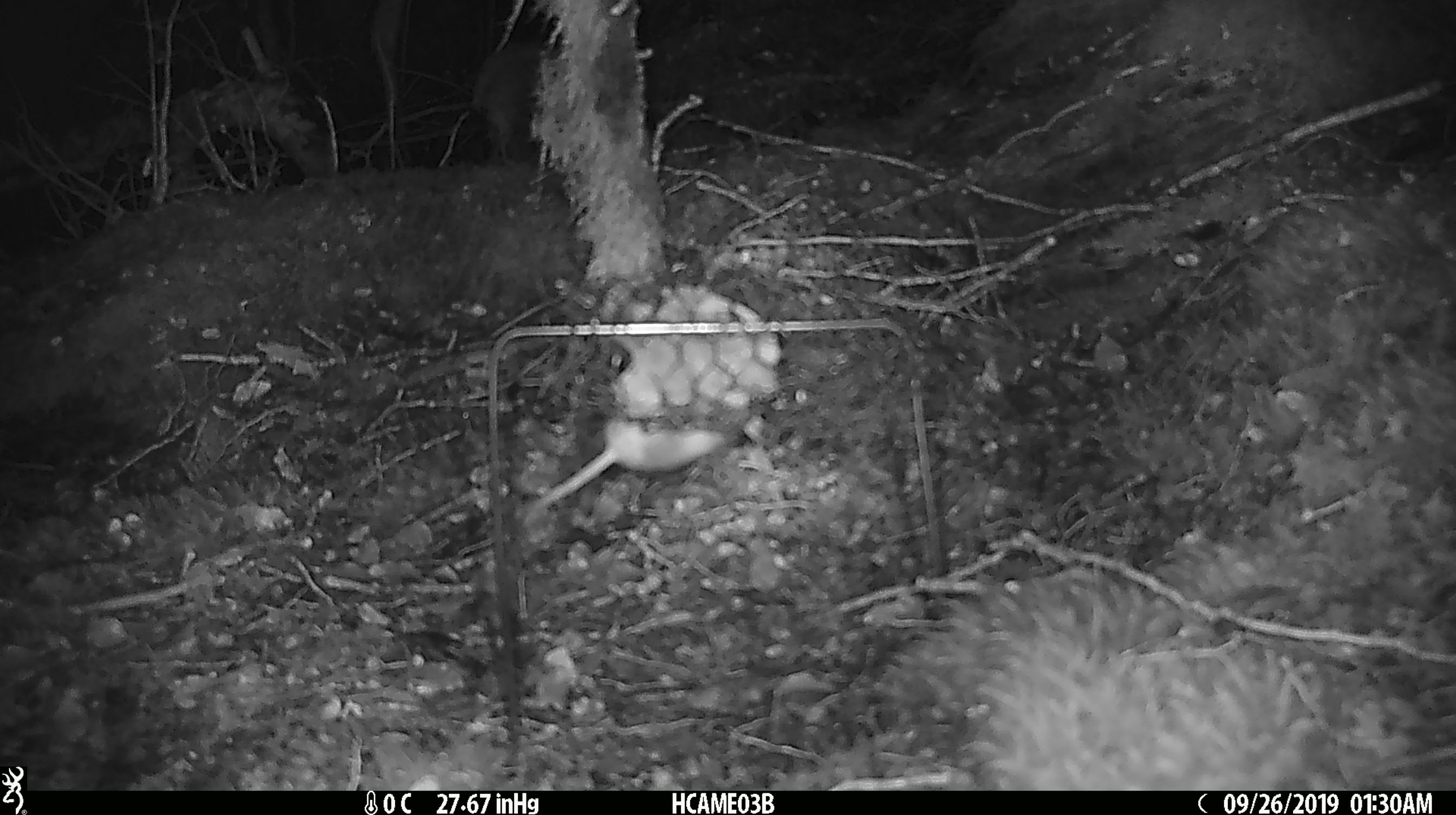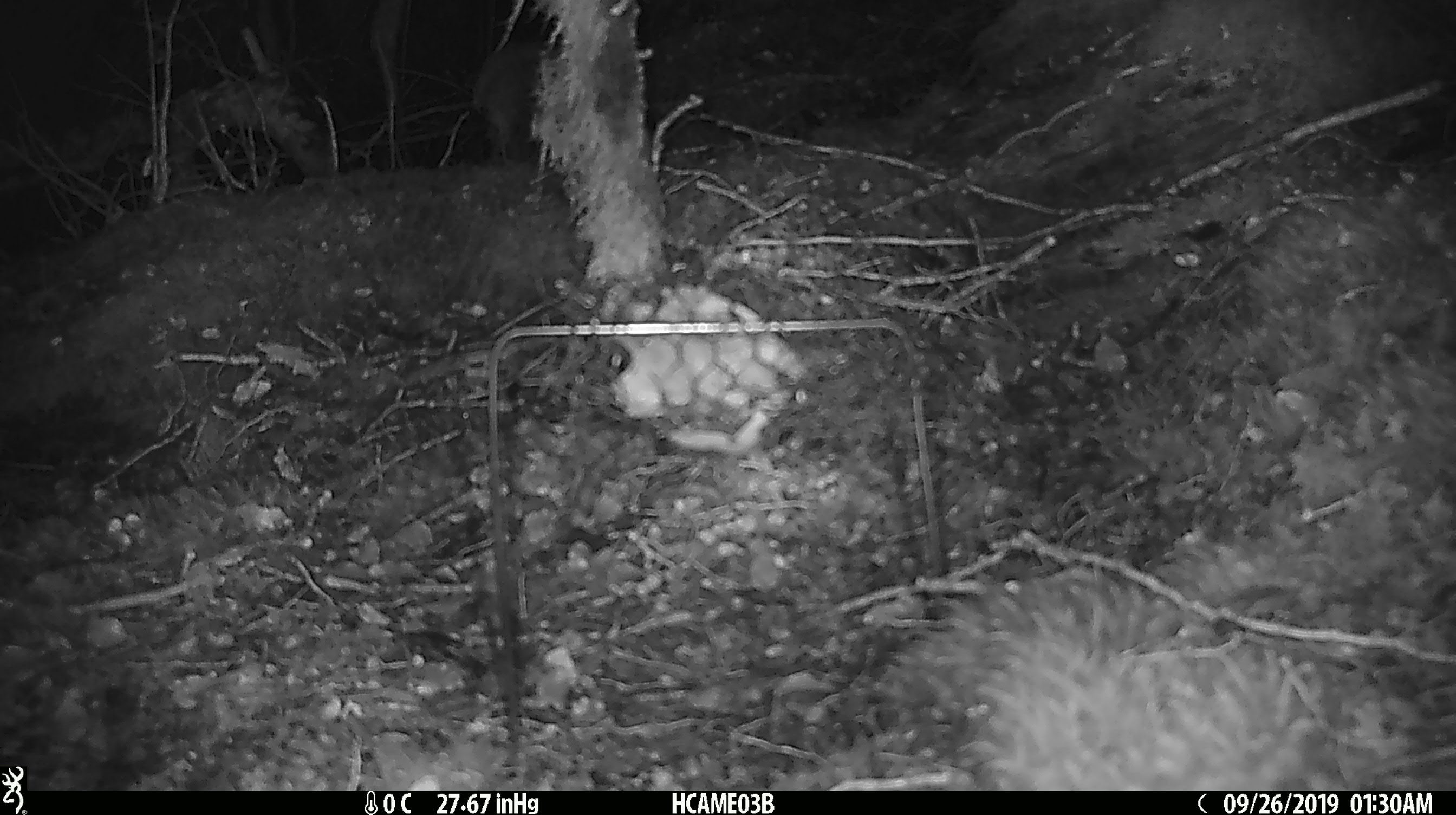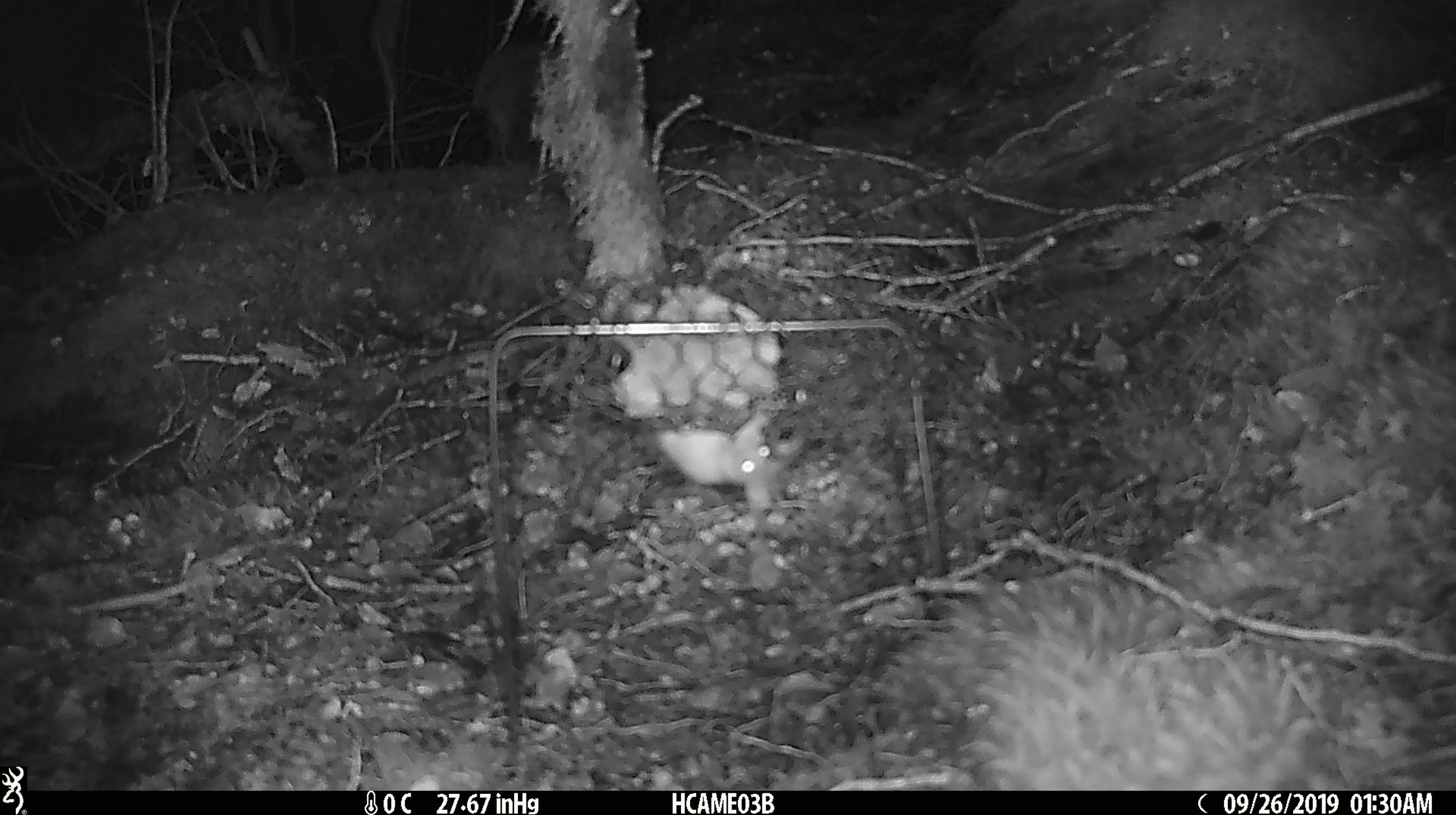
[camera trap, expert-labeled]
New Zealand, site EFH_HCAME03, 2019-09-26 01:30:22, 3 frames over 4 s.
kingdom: Animalia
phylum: Chordata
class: Mammalia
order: Rodentia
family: Muridae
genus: Mus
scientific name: Mus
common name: mouse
Mouse (Mus).